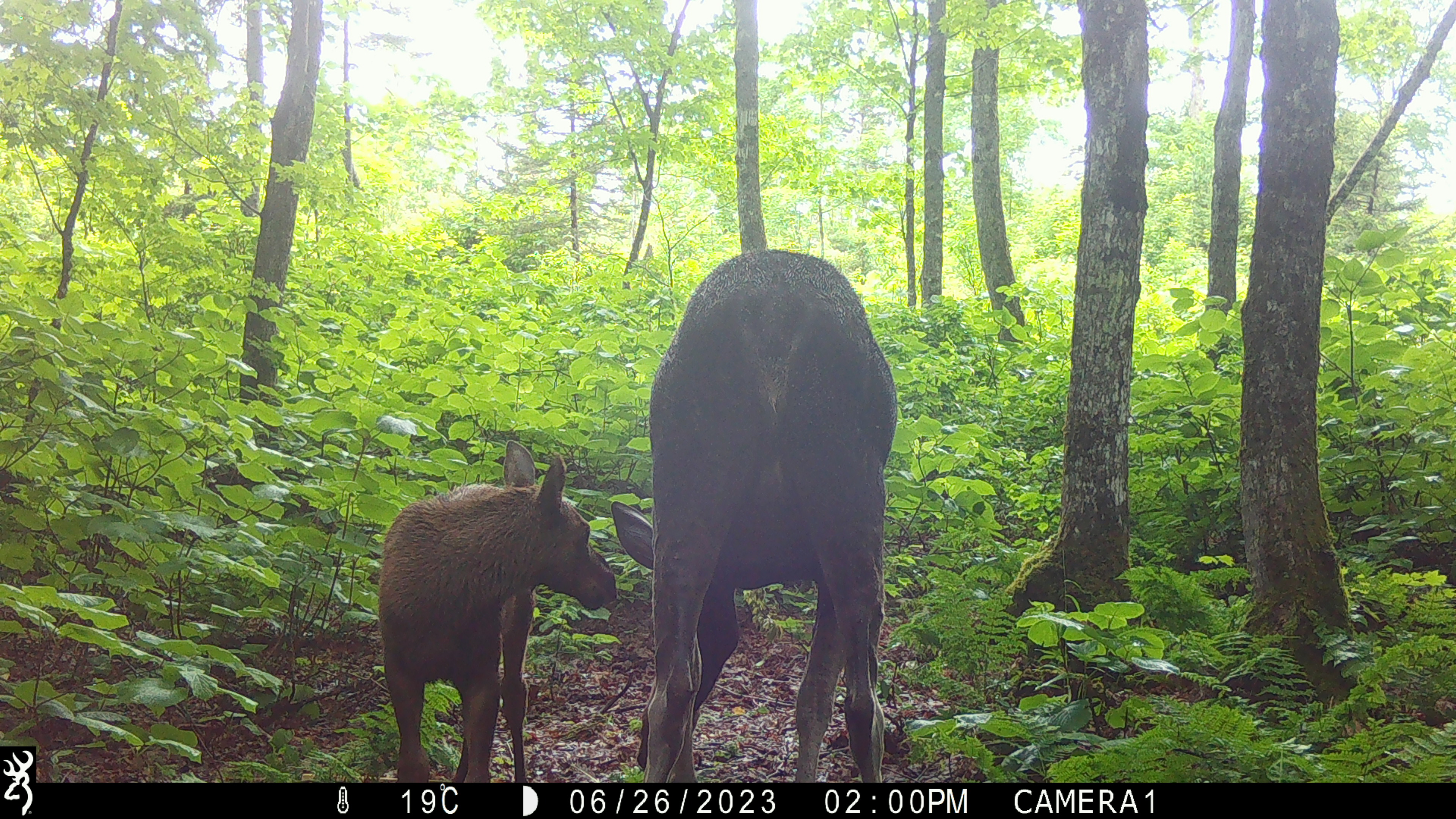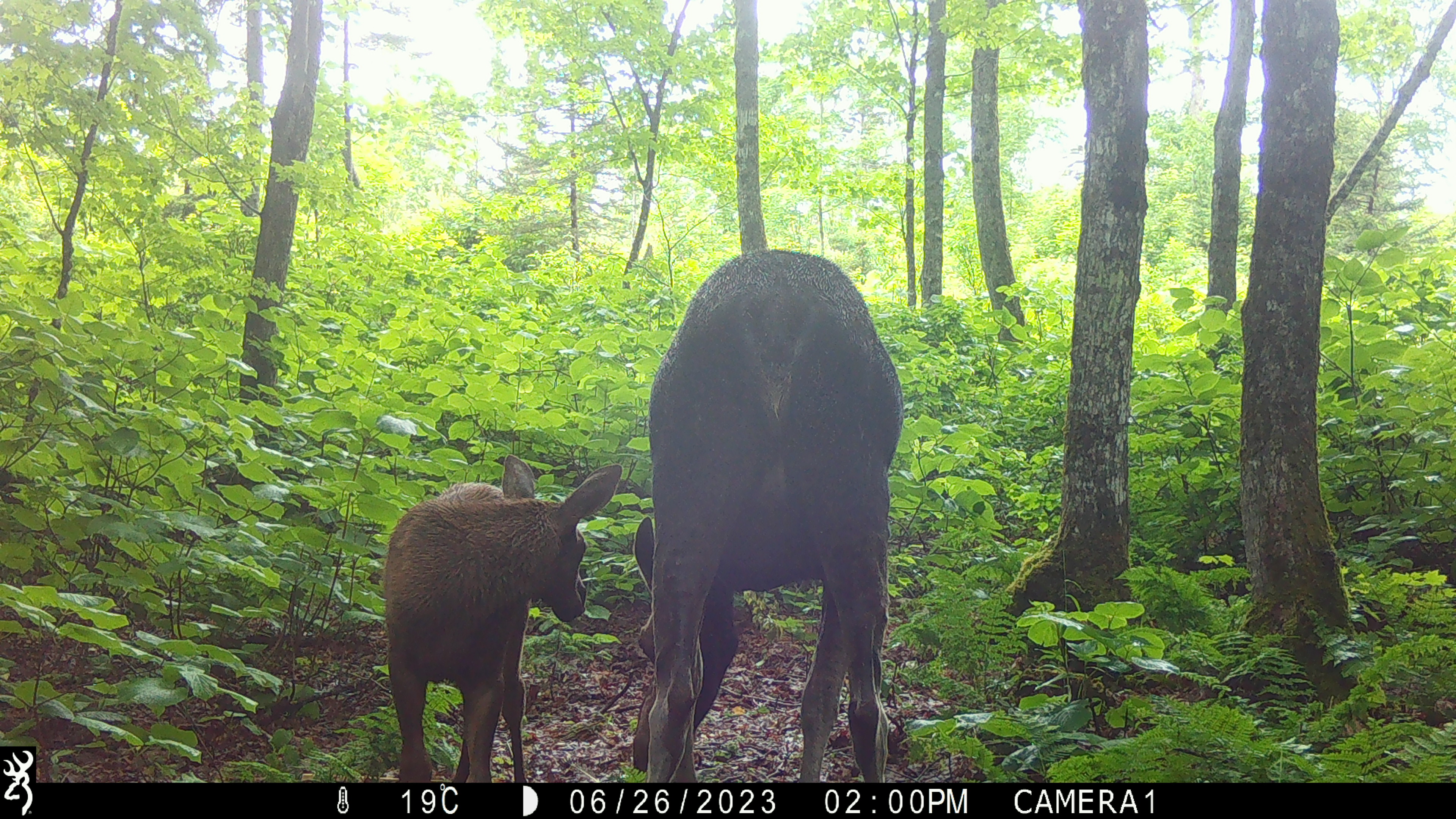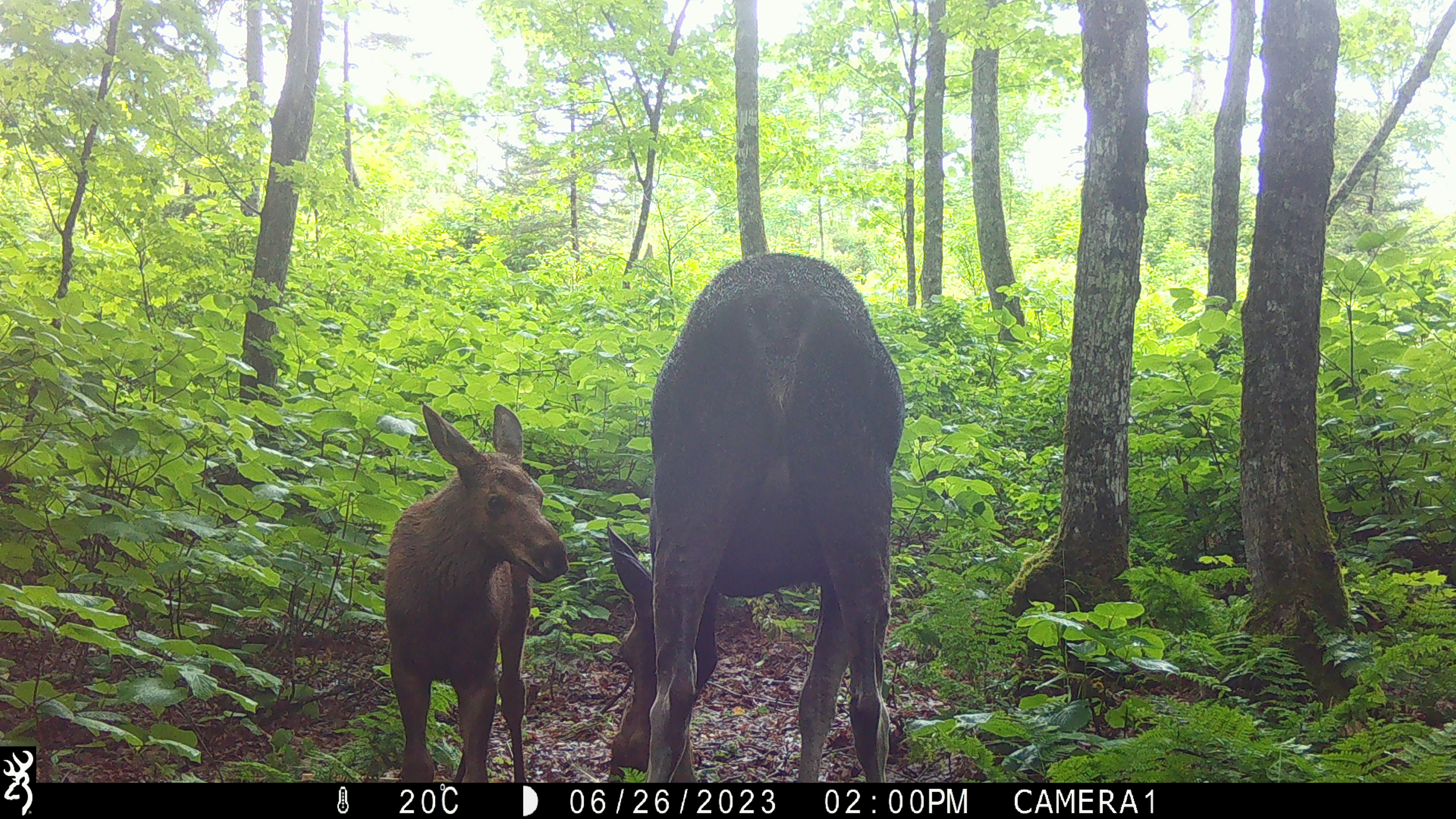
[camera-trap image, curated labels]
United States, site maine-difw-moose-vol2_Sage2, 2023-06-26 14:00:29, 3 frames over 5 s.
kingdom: Animalia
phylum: Chordata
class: Mammalia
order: Artiodactyla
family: Cervidae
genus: Alces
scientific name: Alces alces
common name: moose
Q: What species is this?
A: Moose (Alces alces).